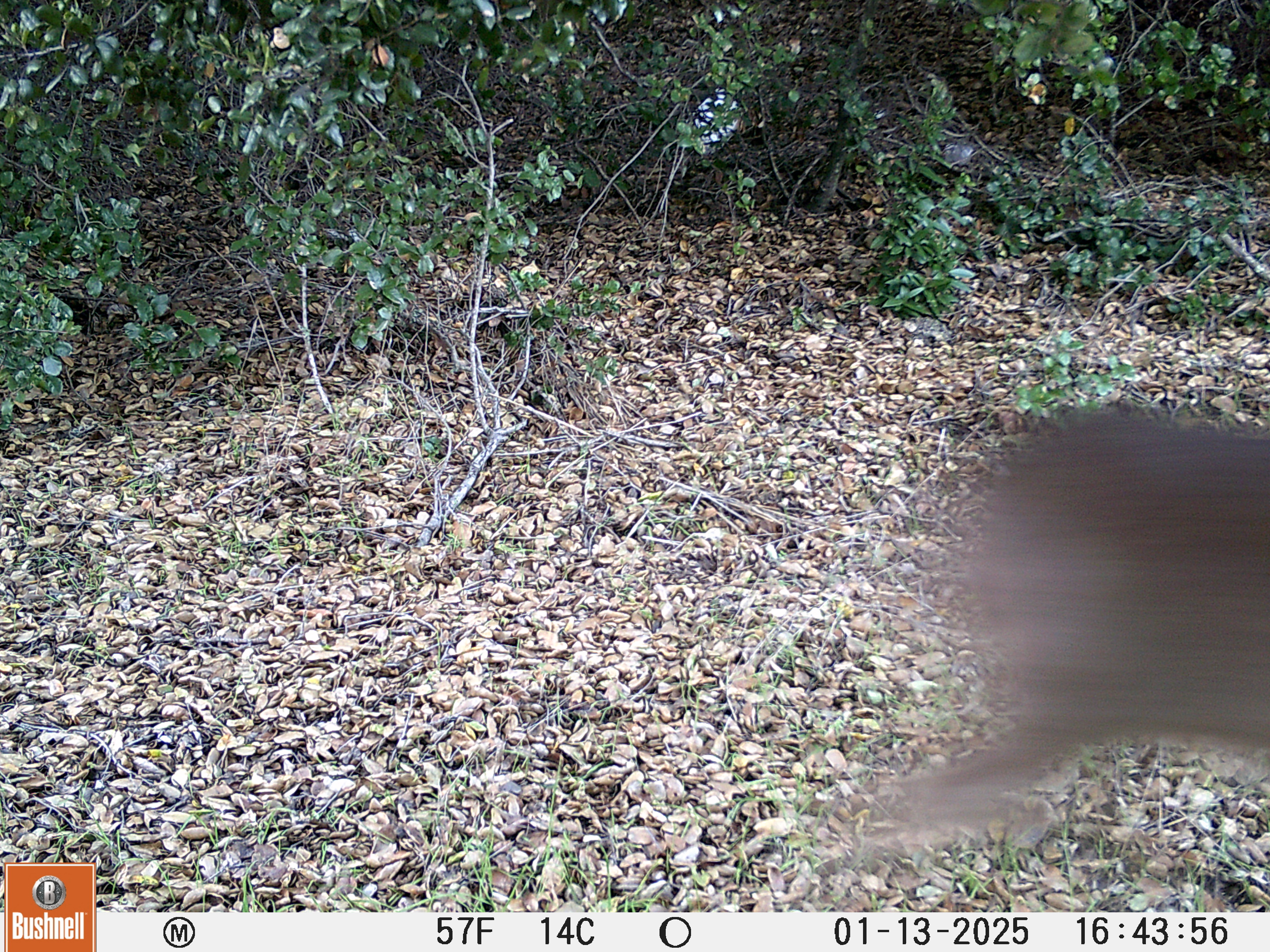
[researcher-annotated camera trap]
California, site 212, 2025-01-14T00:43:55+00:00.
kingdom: Animalia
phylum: Chordata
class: Mammalia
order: Artiodactyla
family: Cervidae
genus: Odocoileus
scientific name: Odocoileus hemionus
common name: mule deer